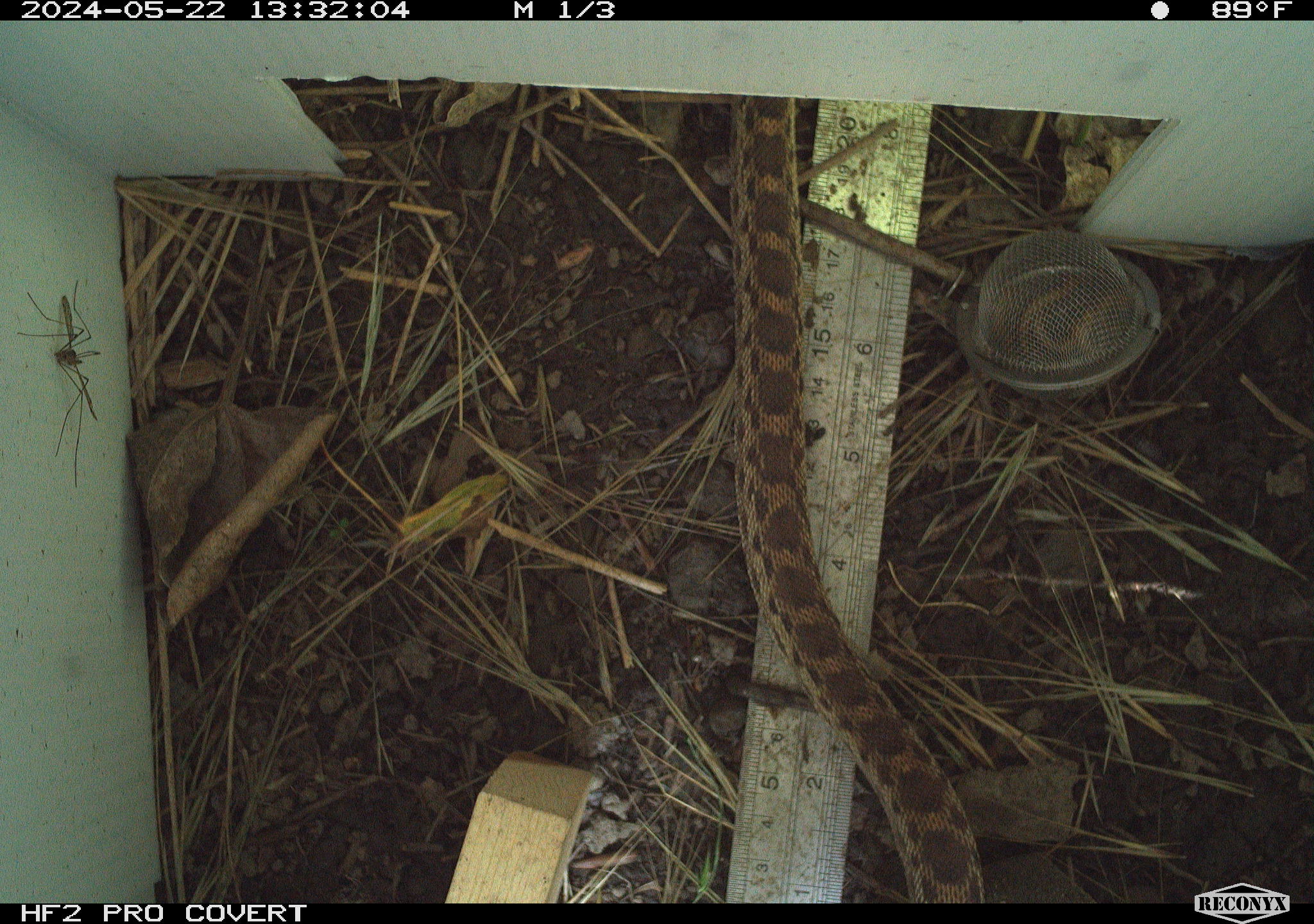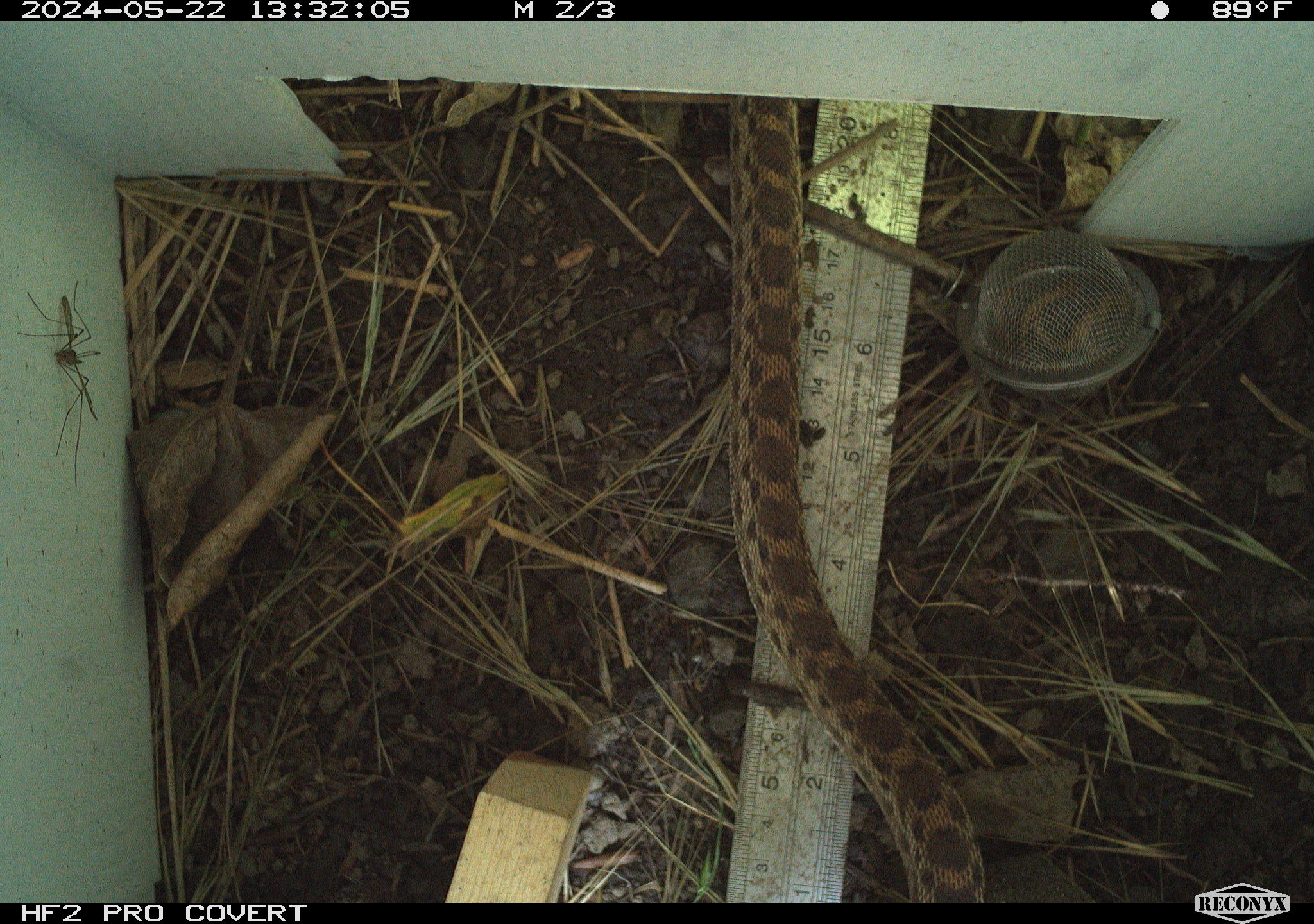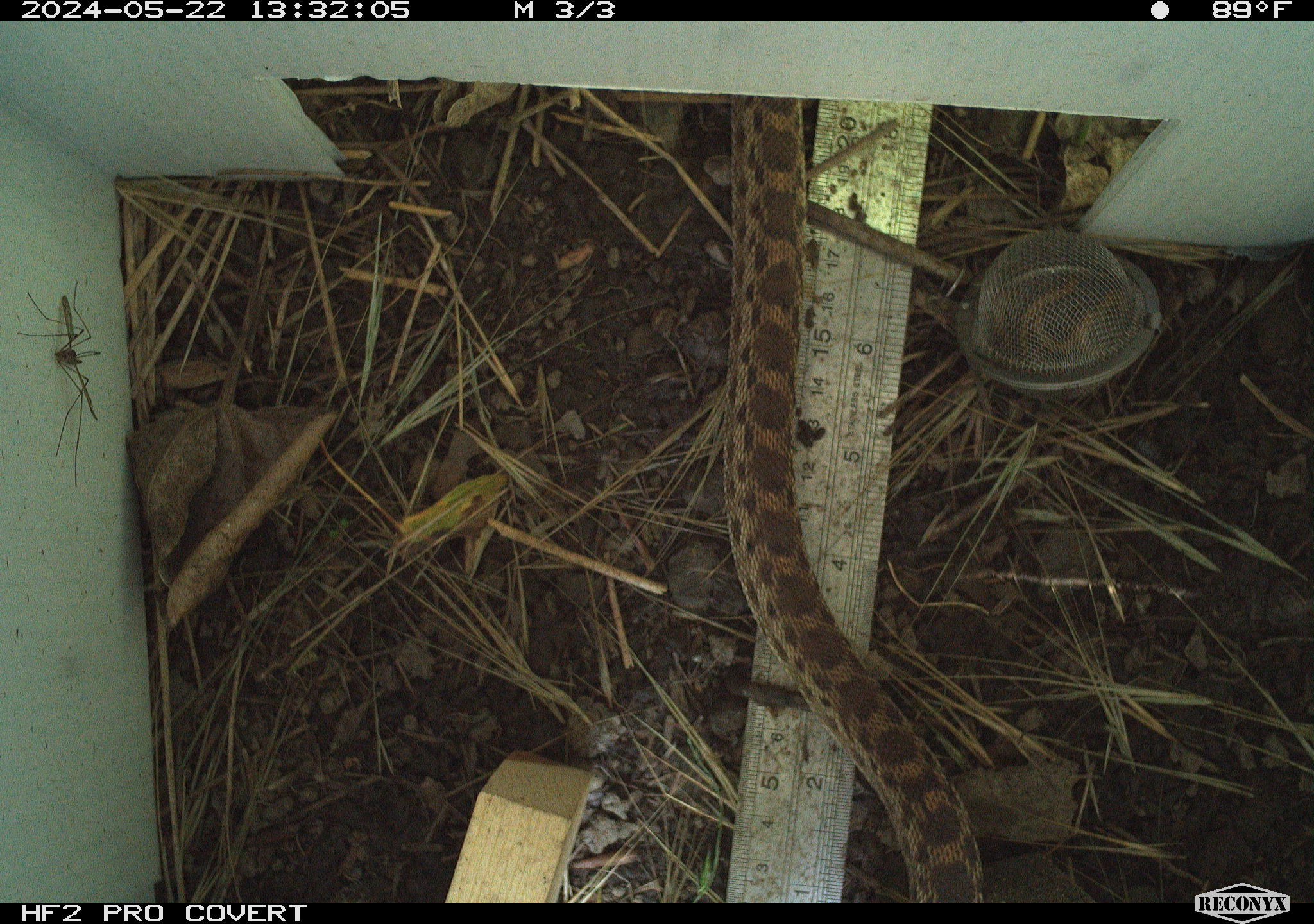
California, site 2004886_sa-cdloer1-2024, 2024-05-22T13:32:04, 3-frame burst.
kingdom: Animalia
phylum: Chordata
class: Reptilia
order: Squamata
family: Colubridae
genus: Pituophis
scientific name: Pituophis catenifer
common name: gophersnake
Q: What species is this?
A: Gophersnake (Pituophis catenifer).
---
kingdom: Animalia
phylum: Arthropoda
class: Insecta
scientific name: Insecta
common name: insect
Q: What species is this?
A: Insect (Insecta).